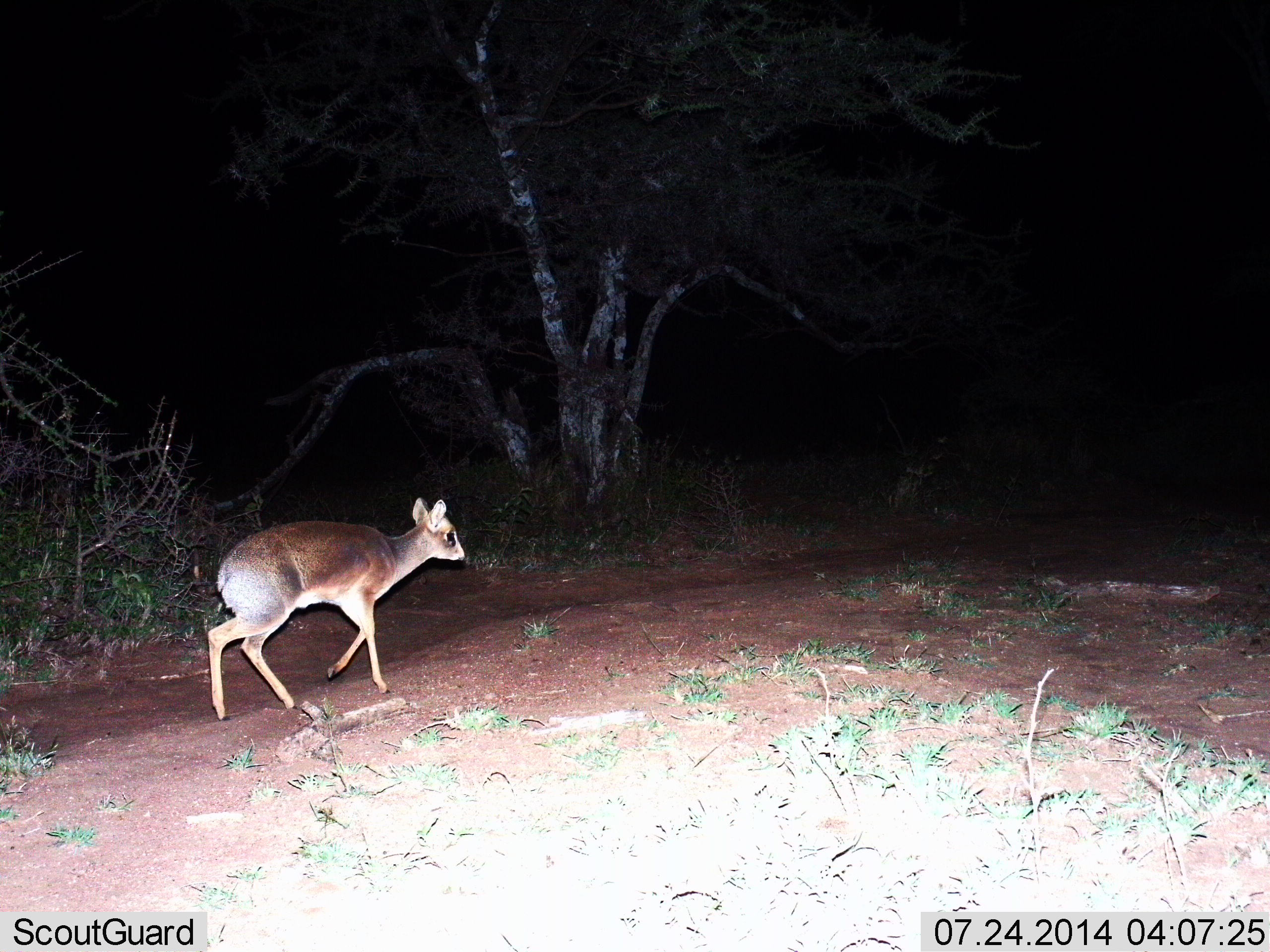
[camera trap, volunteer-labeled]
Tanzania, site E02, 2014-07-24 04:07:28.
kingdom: Animalia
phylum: Chordata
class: Mammalia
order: Artiodactyla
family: Bovidae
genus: Madoqua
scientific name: Madoqua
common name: dikdik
Dikdik (Madoqua), count 1. Behavior (volunteer vote fractions): standing 10%, resting 0%, moving 90%, interacting 0%. Young present (vote fraction): 0%. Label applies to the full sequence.